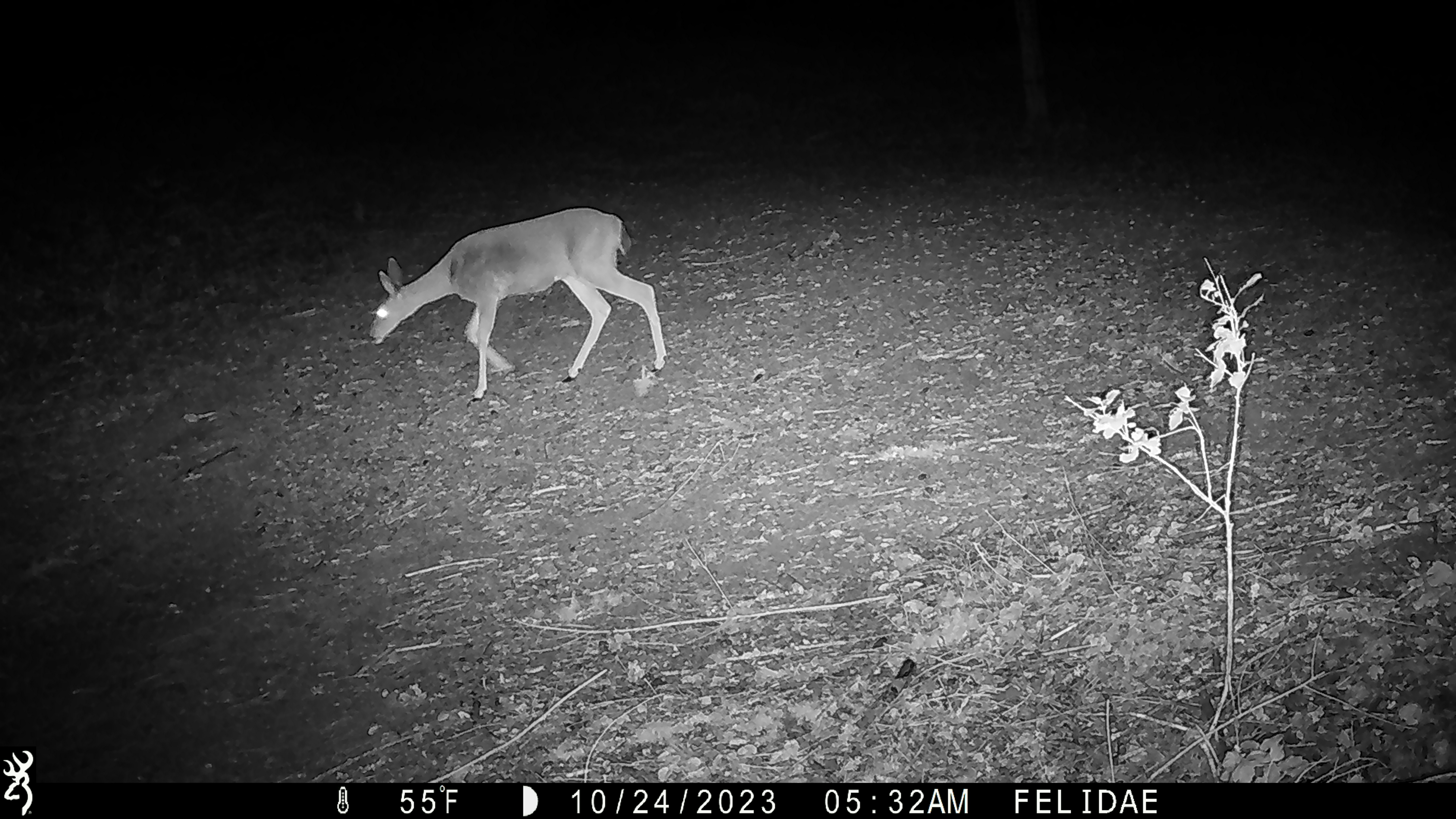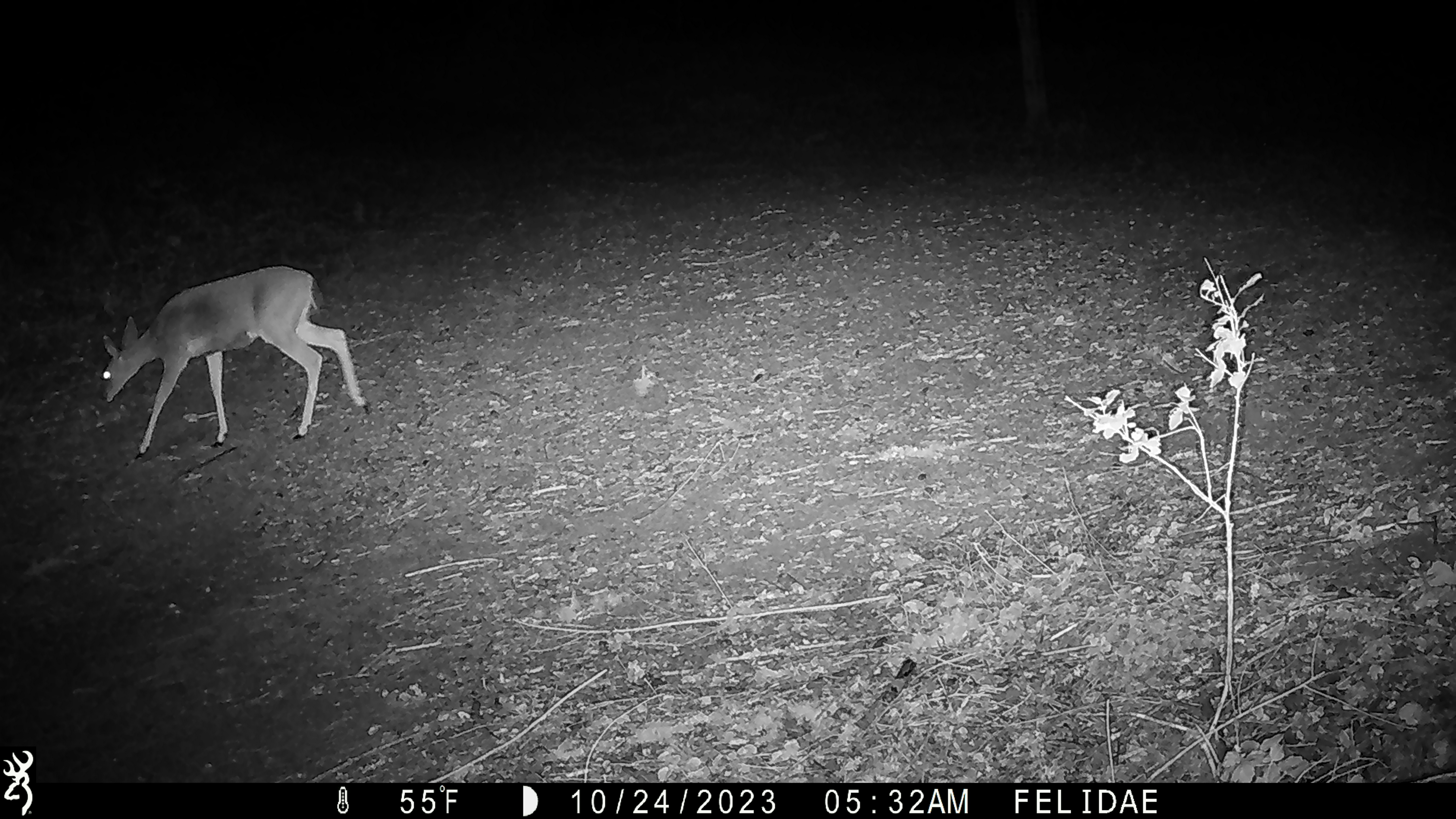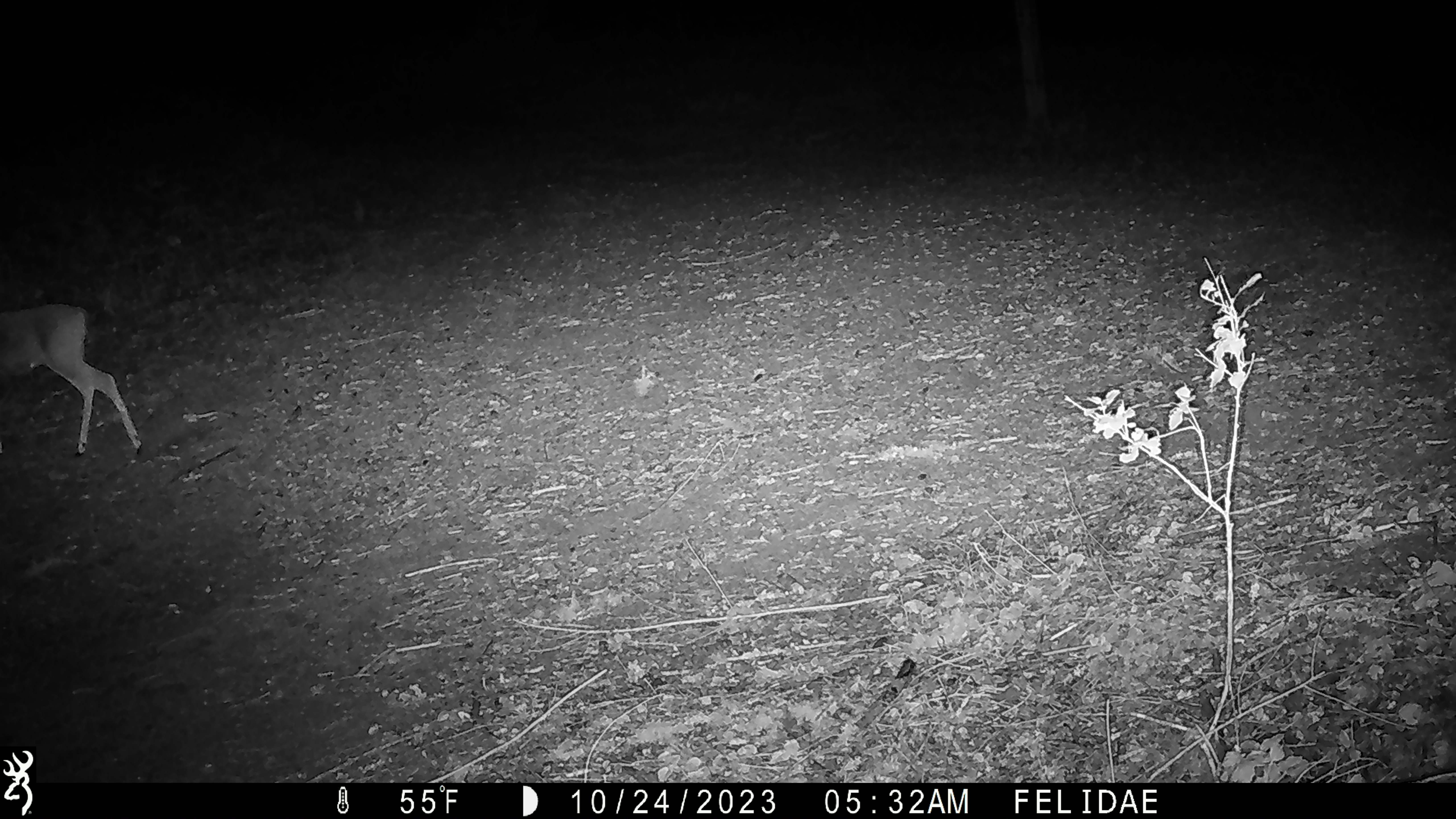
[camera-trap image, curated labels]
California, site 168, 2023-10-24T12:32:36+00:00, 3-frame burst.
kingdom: Animalia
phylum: Chordata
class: Mammalia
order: Artiodactyla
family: Cervidae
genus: Odocoileus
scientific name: Odocoileus hemionus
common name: mule deer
Mule deer (Odocoileus hemionus).